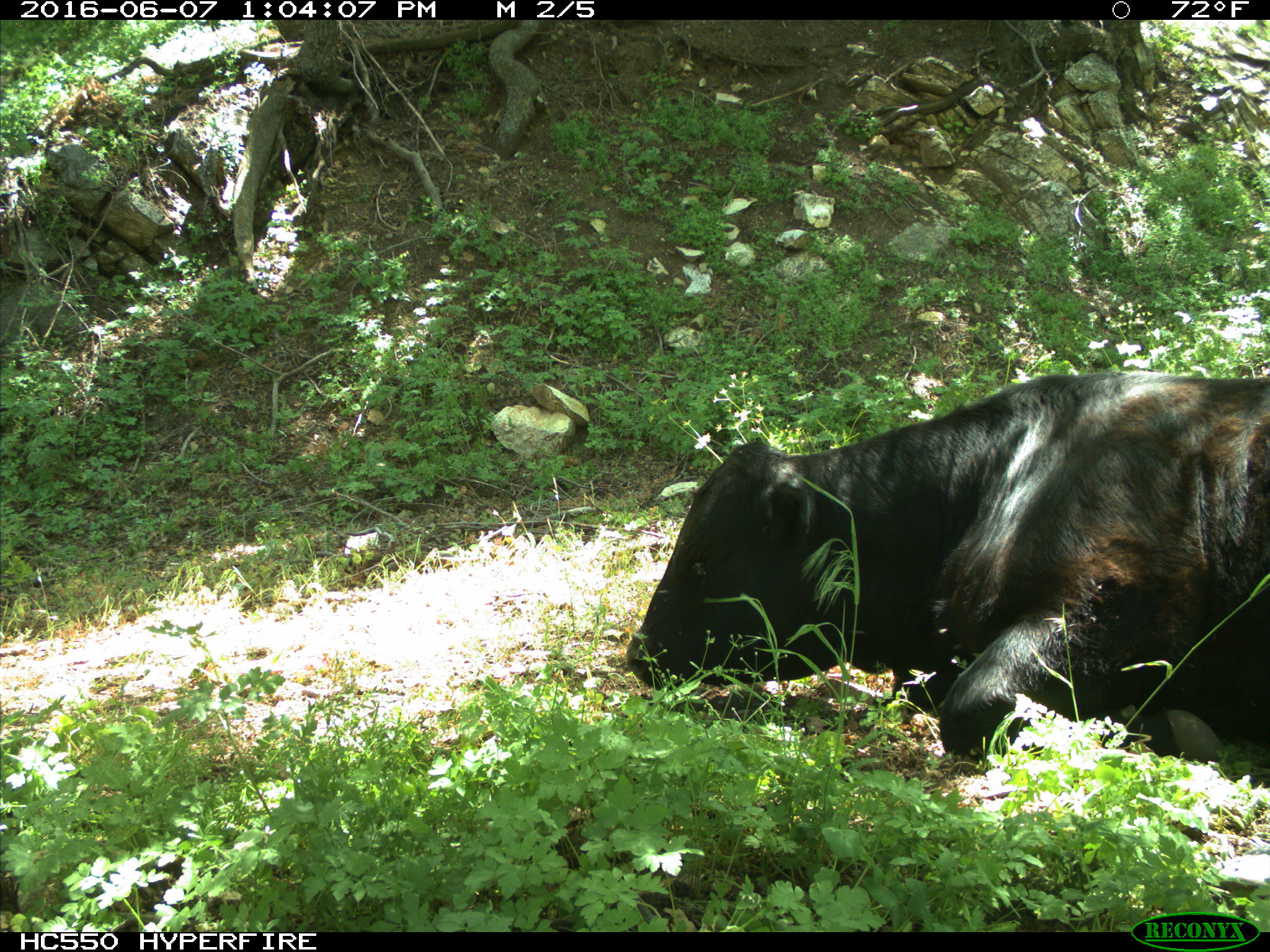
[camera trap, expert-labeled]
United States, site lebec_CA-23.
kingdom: Animalia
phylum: Chordata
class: Mammalia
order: Artiodactyla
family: Bovidae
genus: Bos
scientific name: Bos taurus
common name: domestic cow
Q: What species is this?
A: Bos taurus (domestic cow).